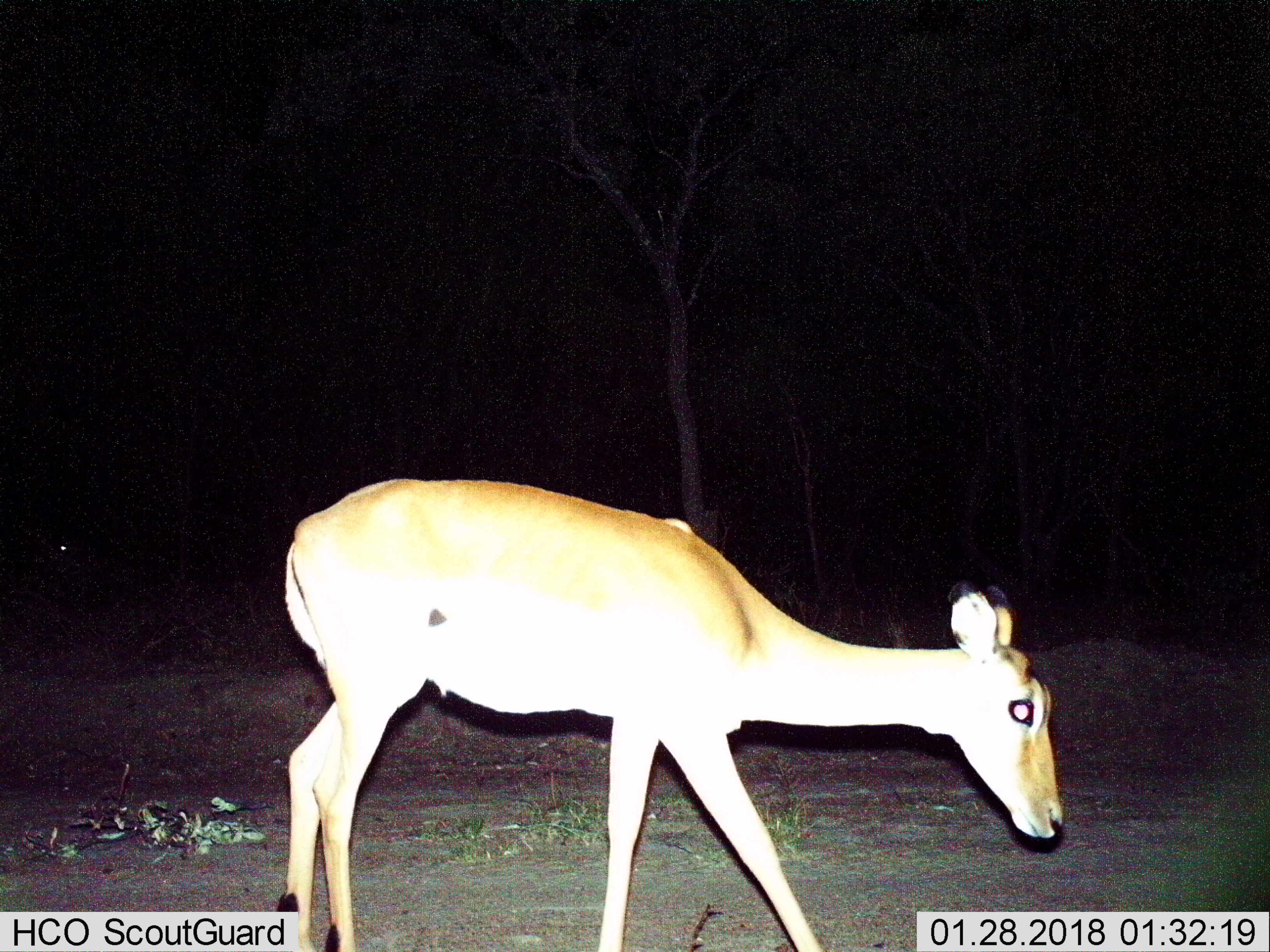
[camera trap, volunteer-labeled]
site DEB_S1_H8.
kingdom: Animalia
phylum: Chordata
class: Mammalia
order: Artiodactyla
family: Bovidae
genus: Aepyceros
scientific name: Aepyceros melampus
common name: impala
Impala (Aepyceros melampus), count 1. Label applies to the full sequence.